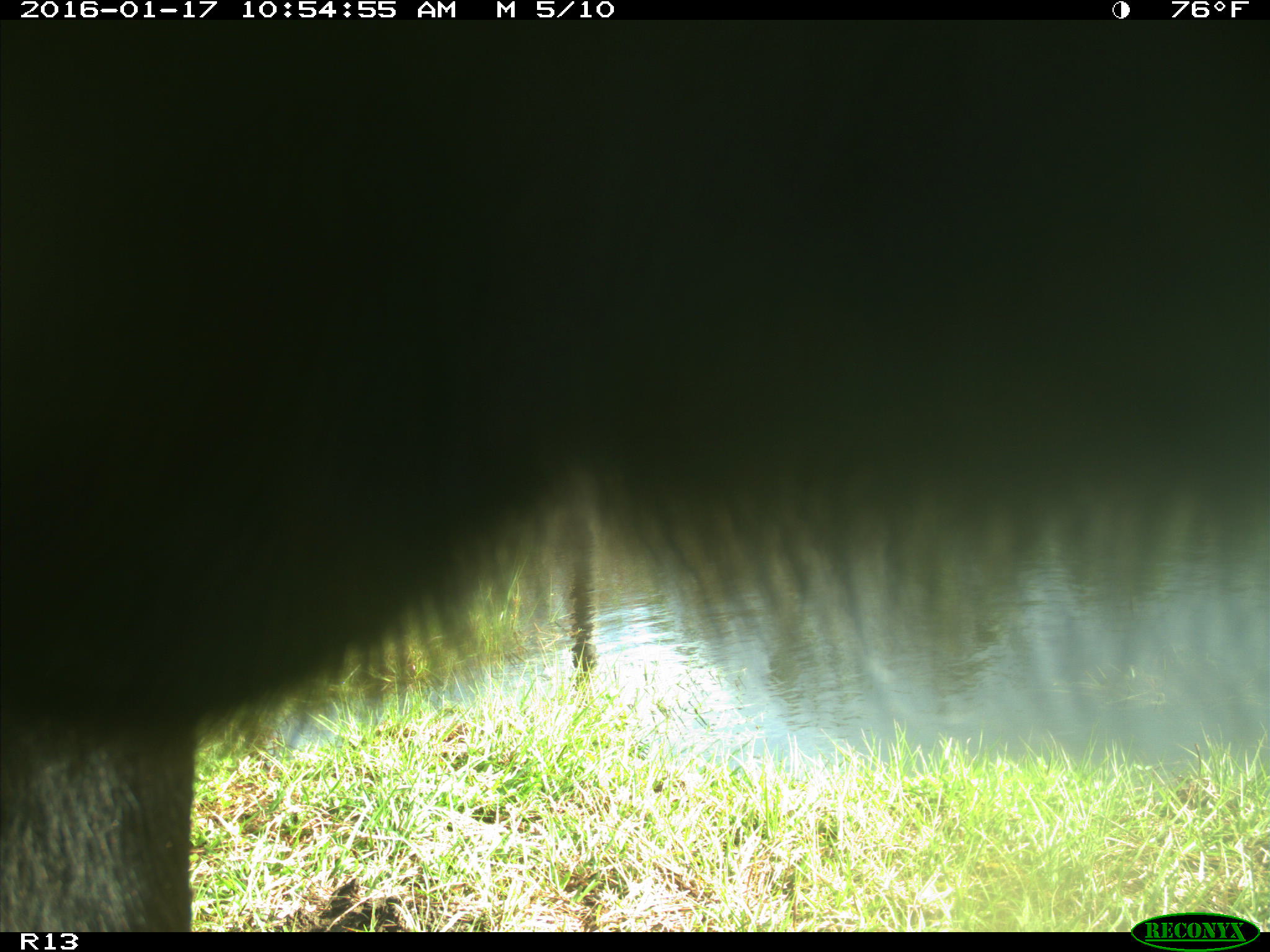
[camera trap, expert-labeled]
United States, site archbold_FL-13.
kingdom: Animalia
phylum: Chordata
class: Mammalia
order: Artiodactyla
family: Bovidae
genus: Bos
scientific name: Bos taurus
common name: domestic cow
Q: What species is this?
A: Bos taurus (domestic cow).